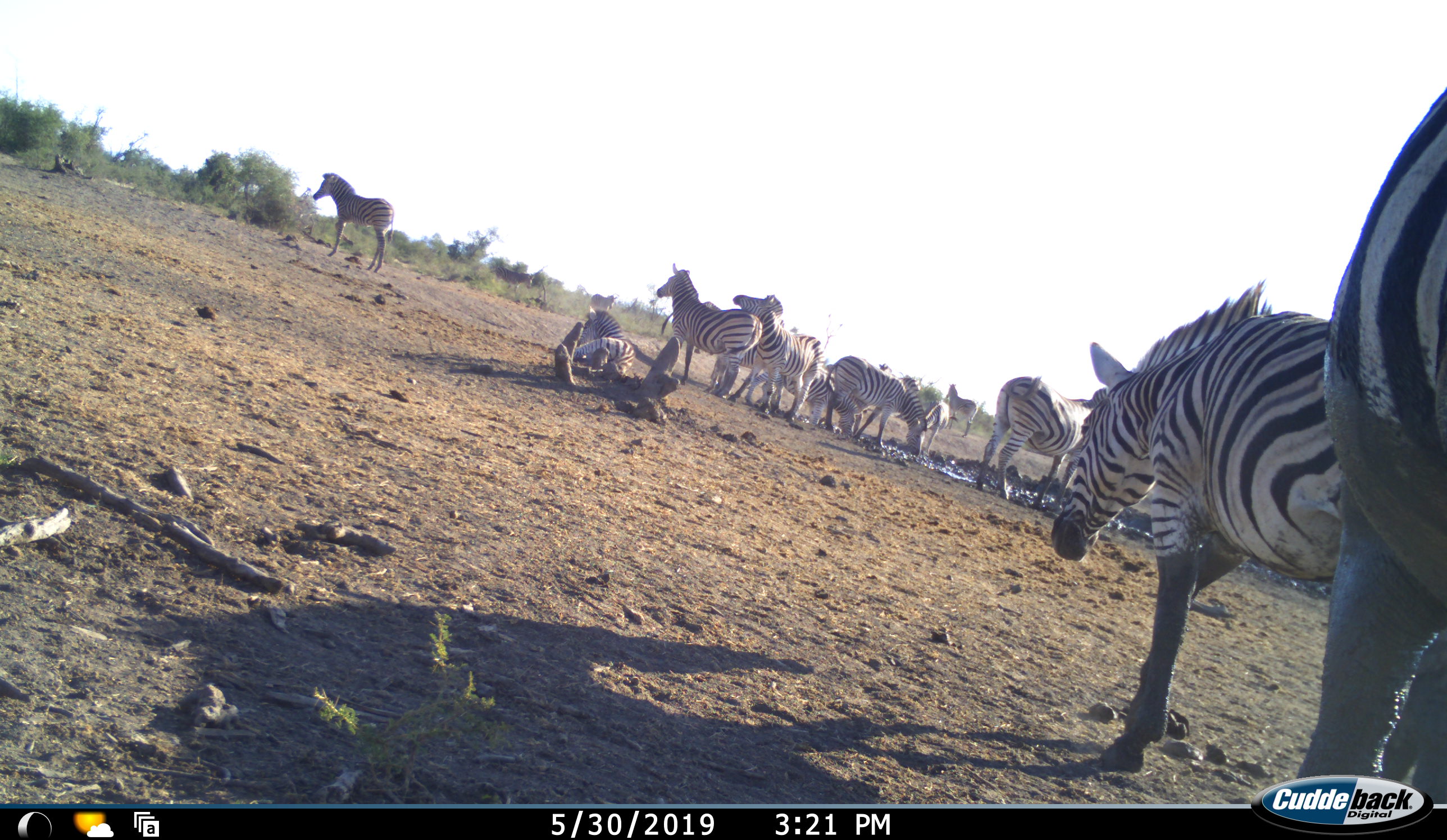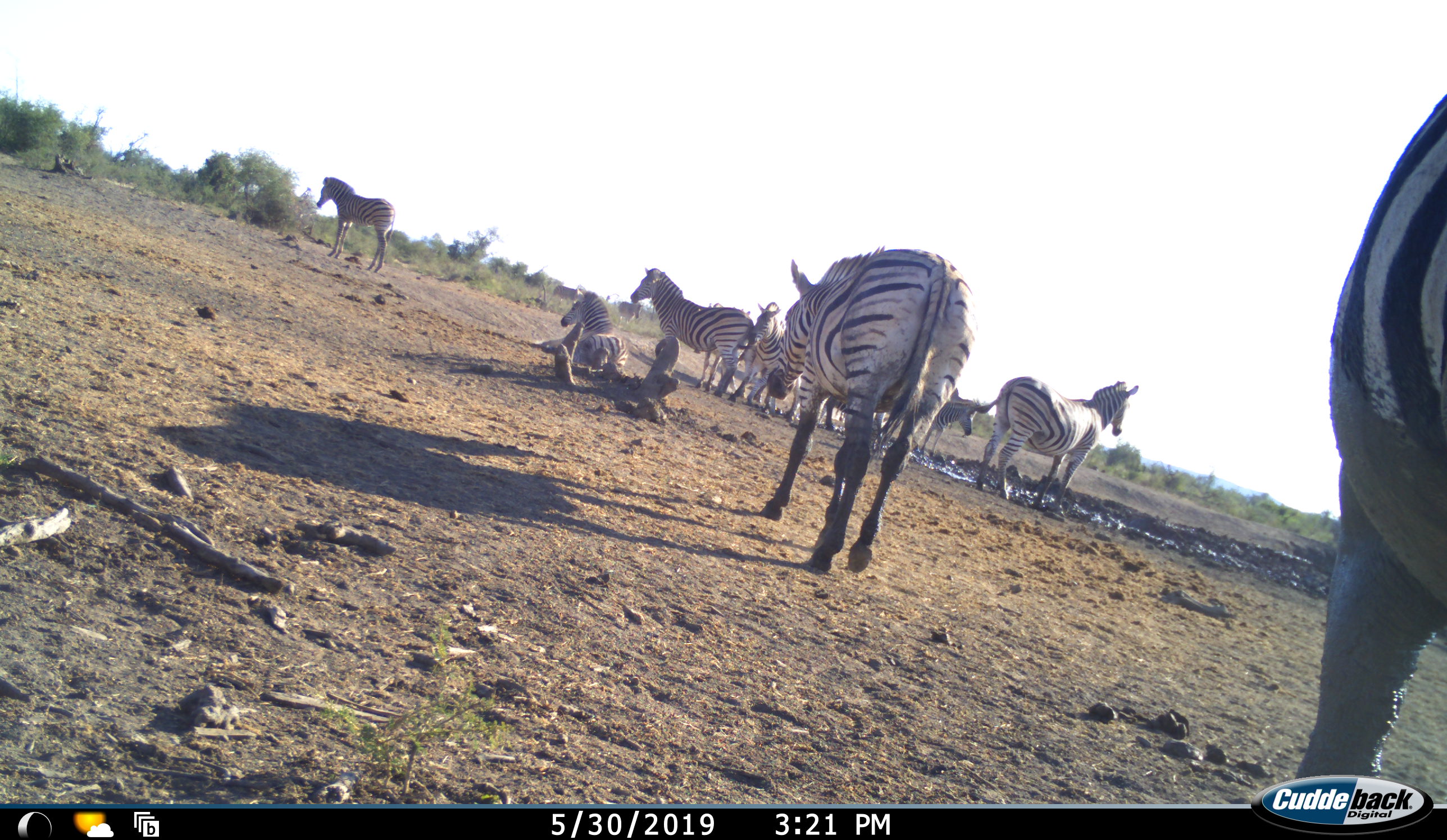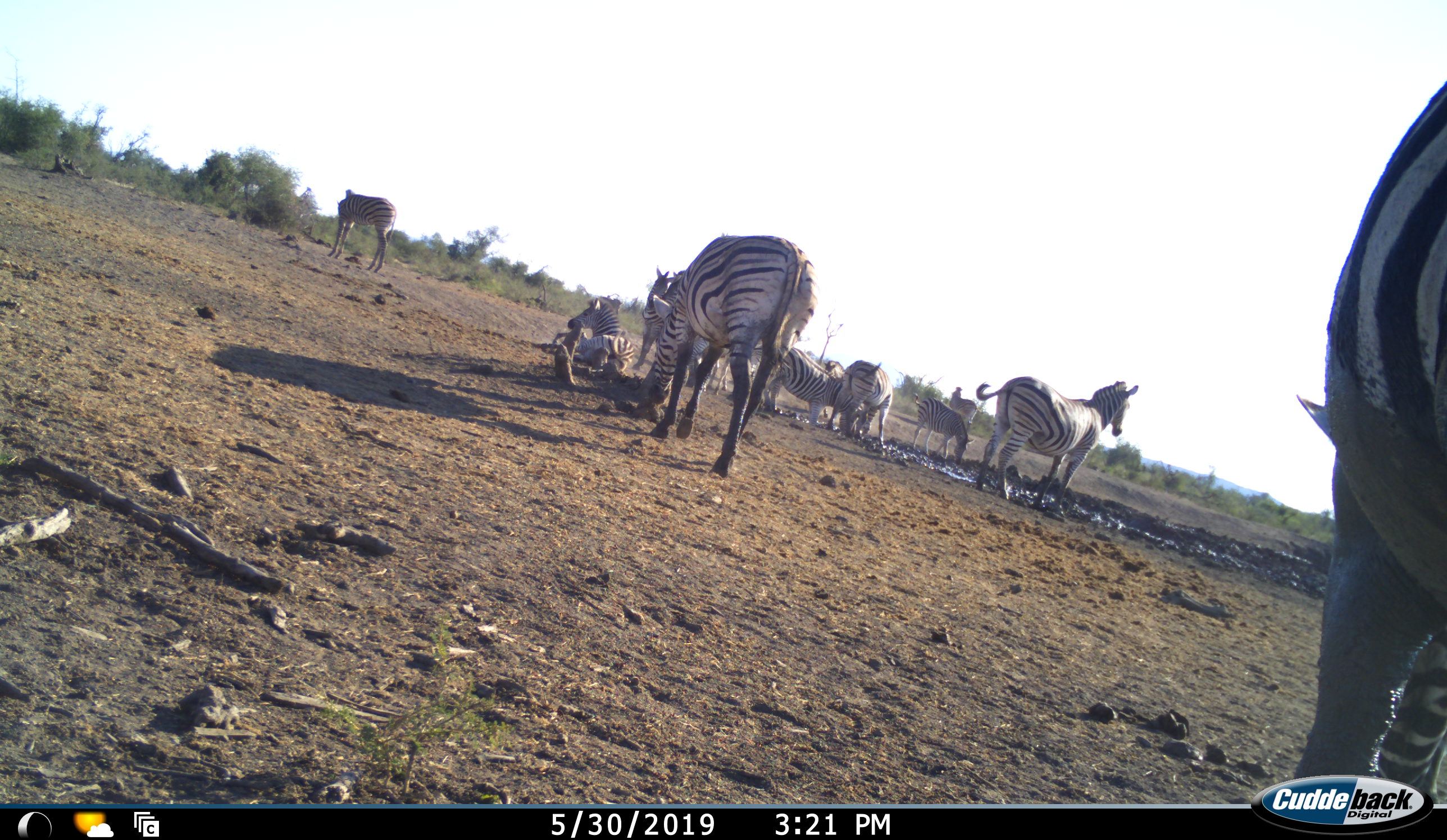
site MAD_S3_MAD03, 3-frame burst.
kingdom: Animalia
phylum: Chordata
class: Mammalia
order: Perissodactyla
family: Equidae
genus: Equus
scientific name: Equus quagga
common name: plains zebra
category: zebraplains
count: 11-50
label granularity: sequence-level